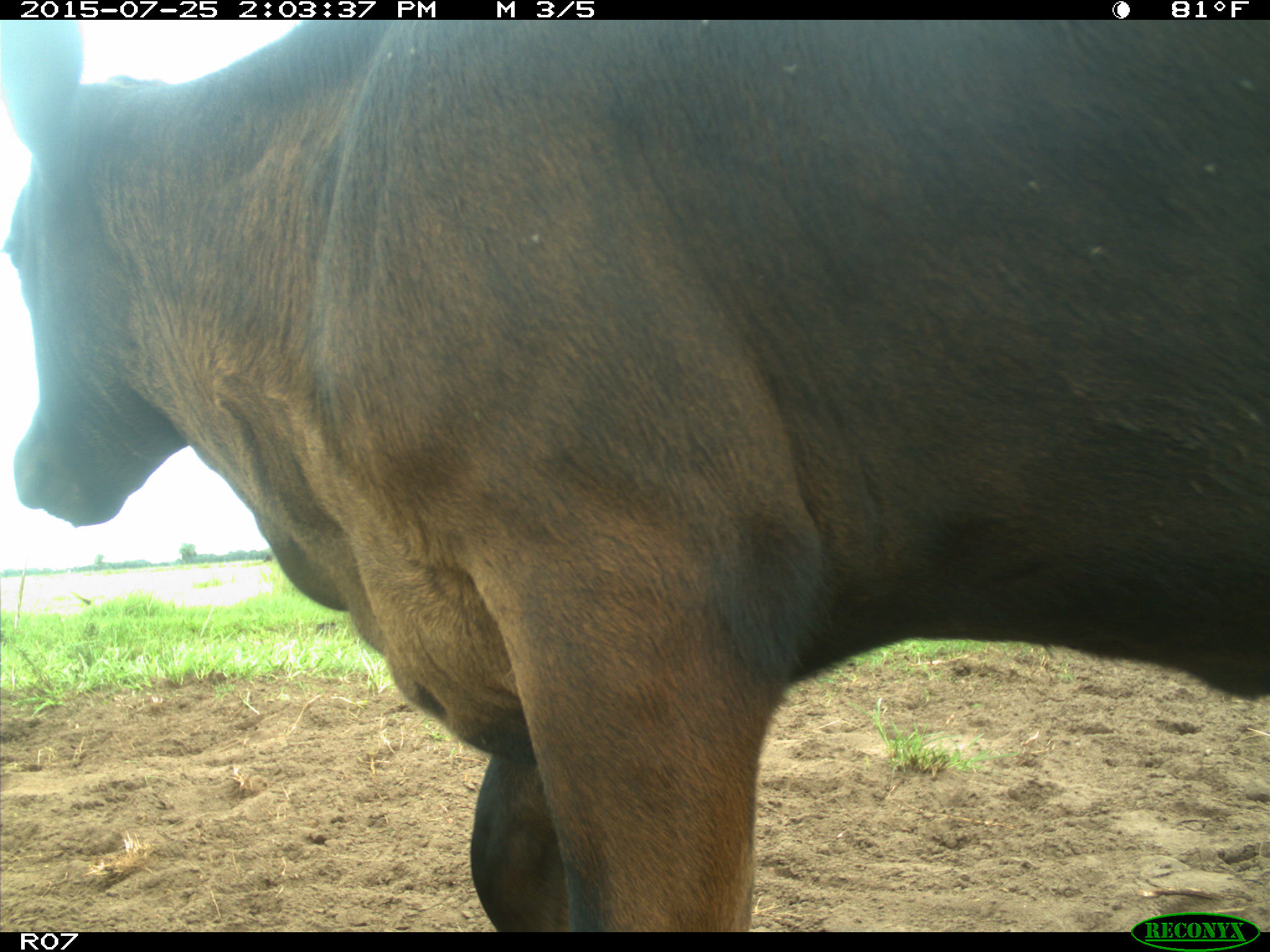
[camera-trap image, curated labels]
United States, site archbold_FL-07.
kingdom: Animalia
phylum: Chordata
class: Mammalia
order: Artiodactyla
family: Bovidae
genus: Bos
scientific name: Bos taurus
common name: domestic cow